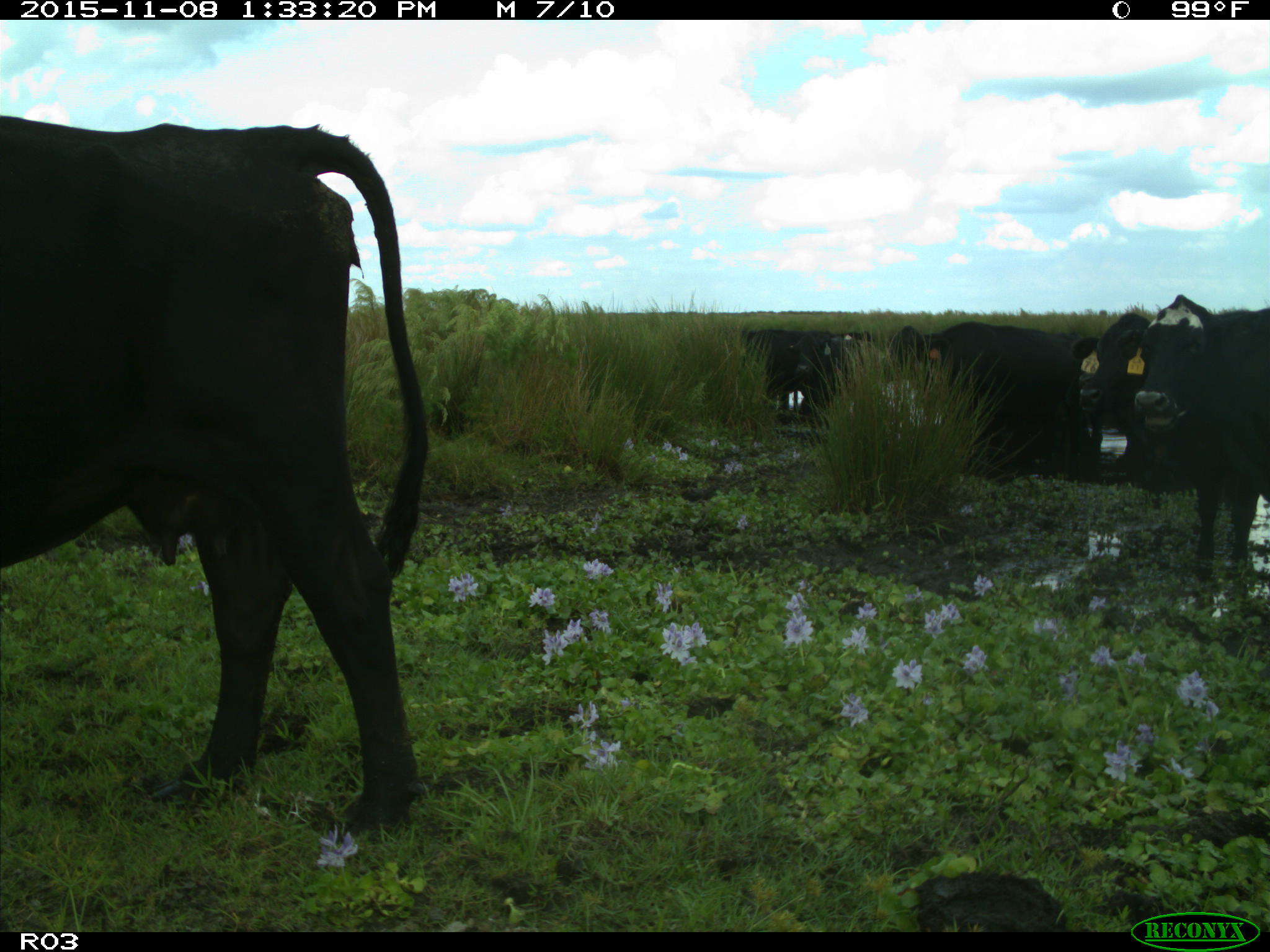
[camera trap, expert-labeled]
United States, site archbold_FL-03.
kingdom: Animalia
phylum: Chordata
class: Mammalia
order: Artiodactyla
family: Bovidae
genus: Bos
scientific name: Bos taurus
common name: domestic cow